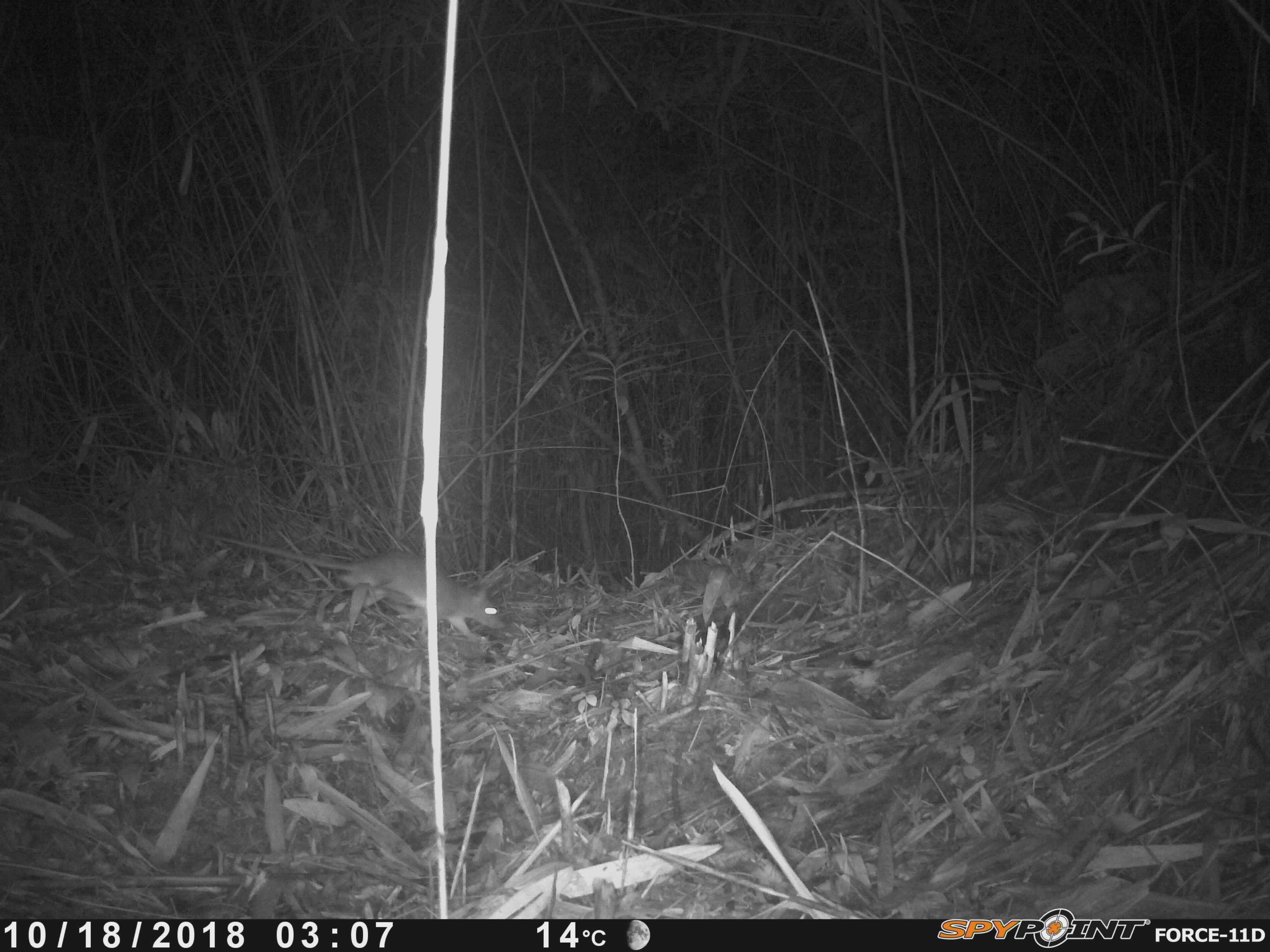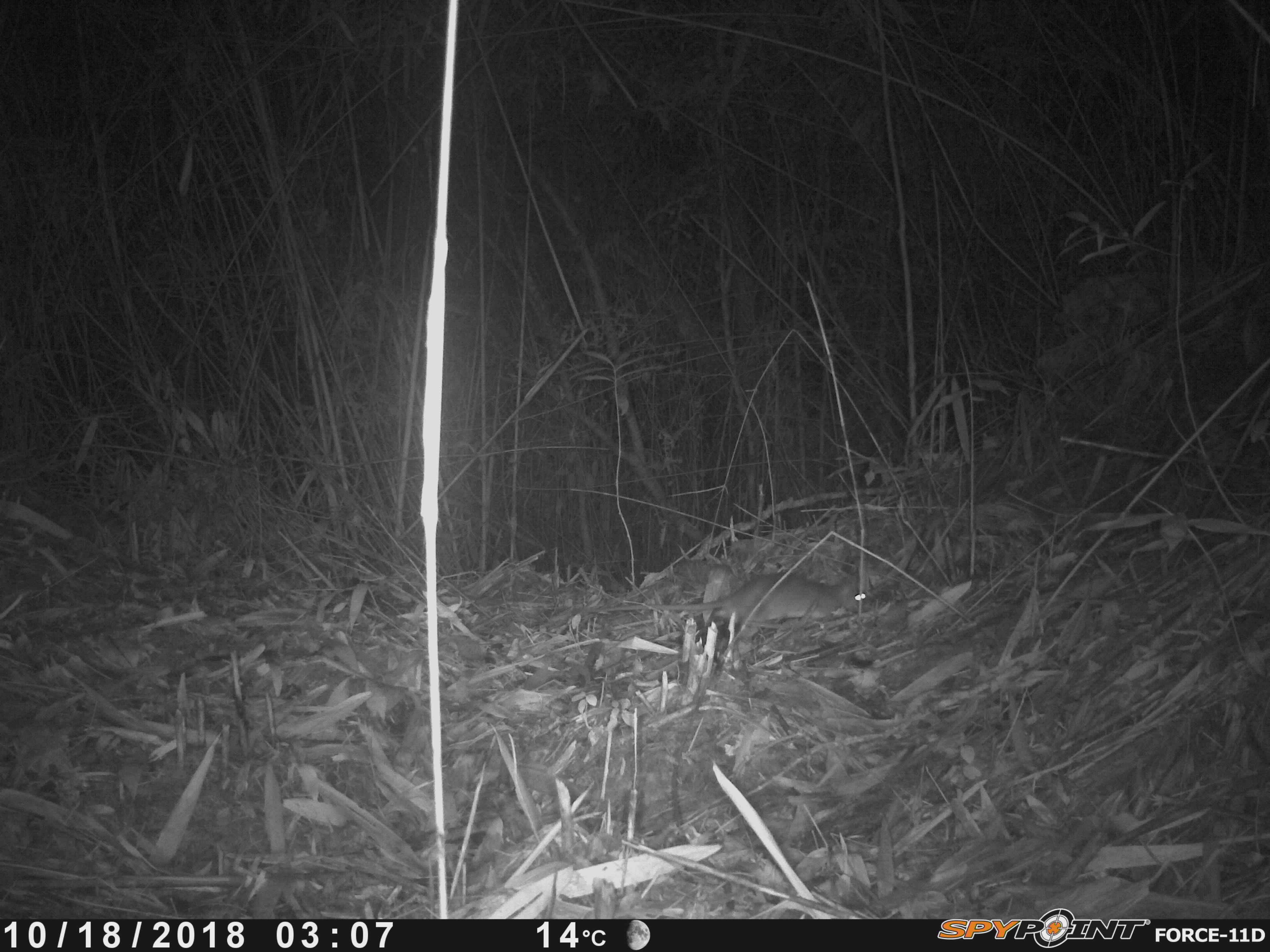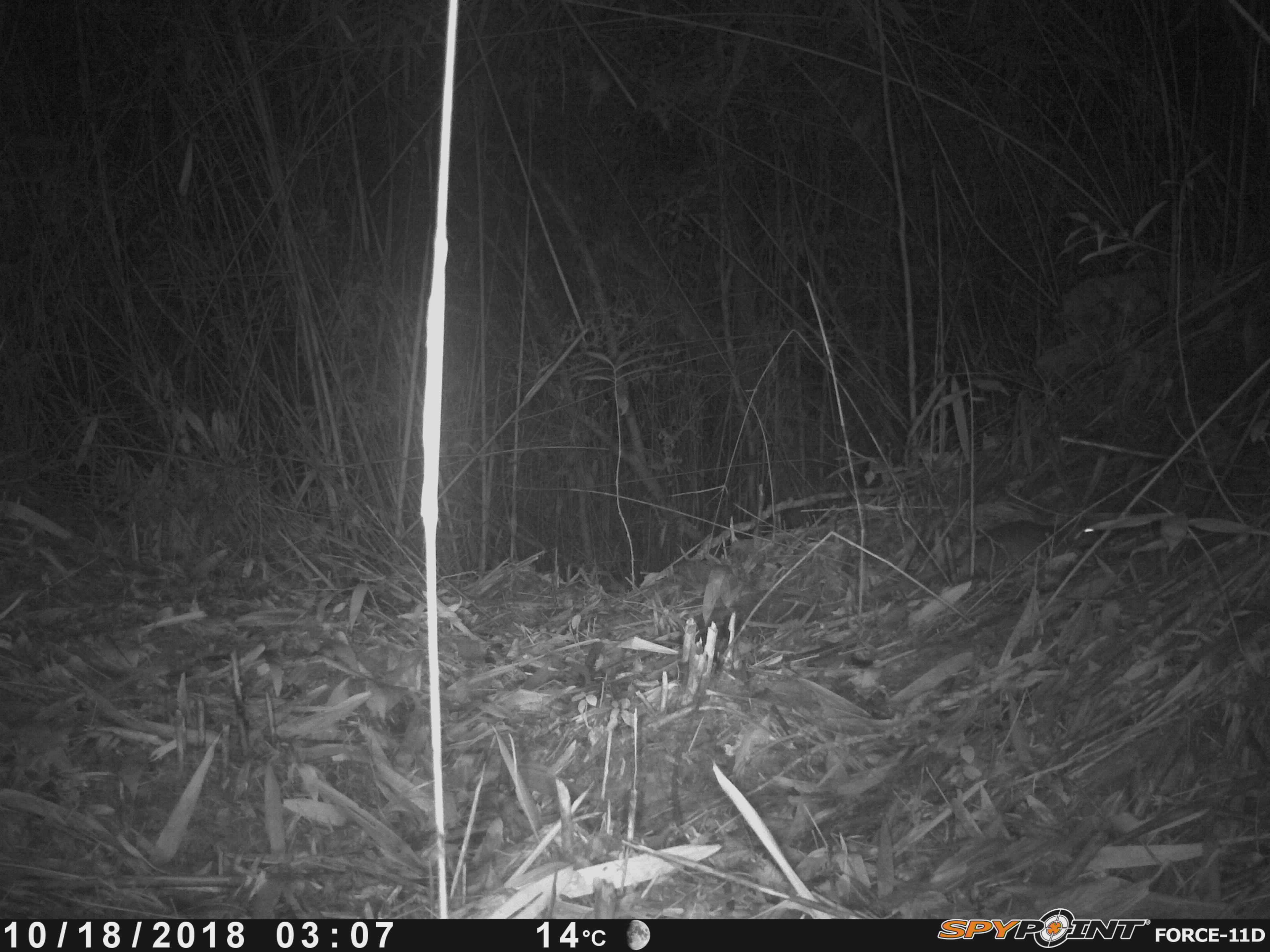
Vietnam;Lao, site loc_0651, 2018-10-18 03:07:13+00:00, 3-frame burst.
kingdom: Animalia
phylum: Chordata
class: Mammalia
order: Rodentia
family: Muridae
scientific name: Muridae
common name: old-world mice and rats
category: unidentified murid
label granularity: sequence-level